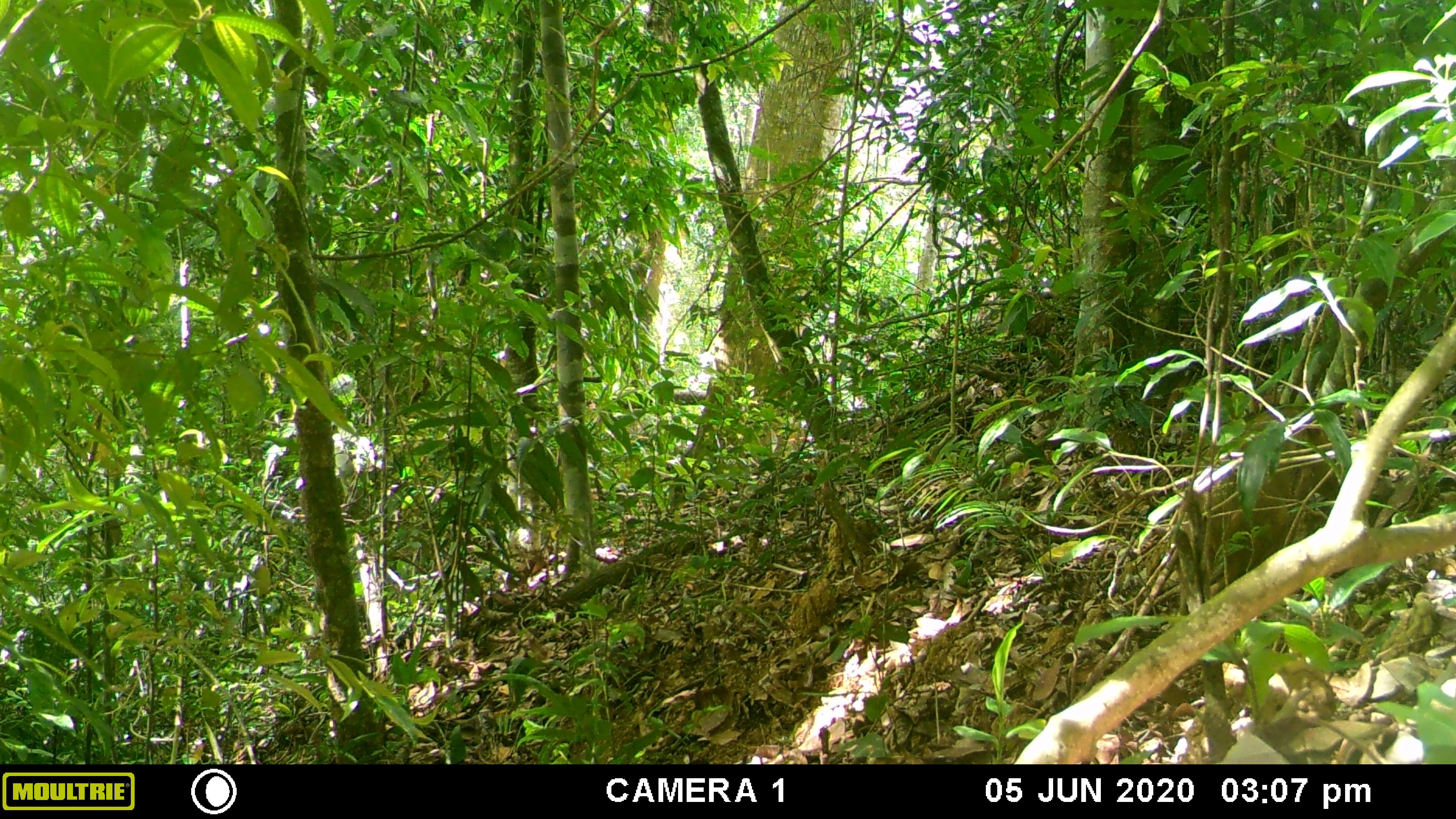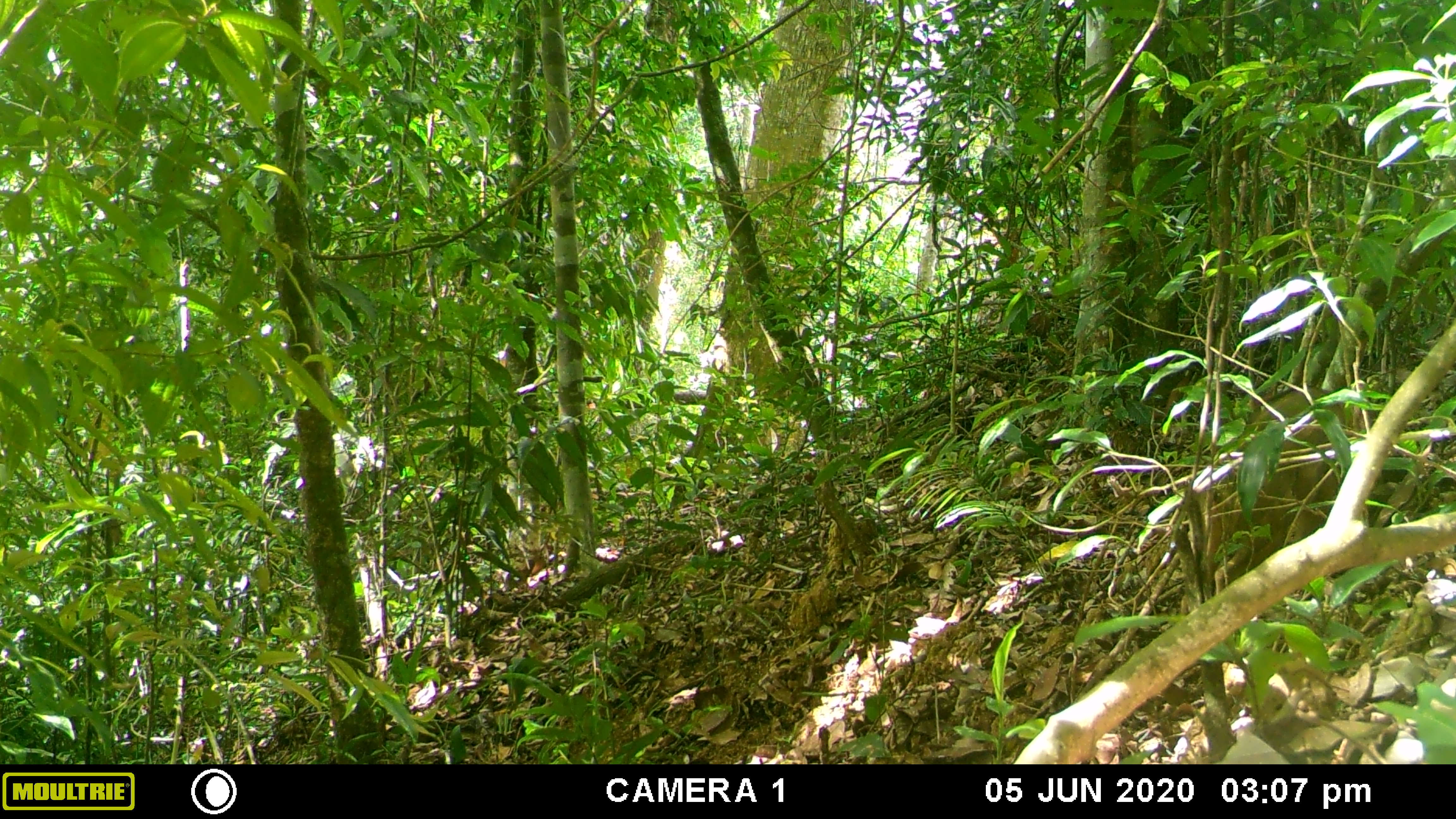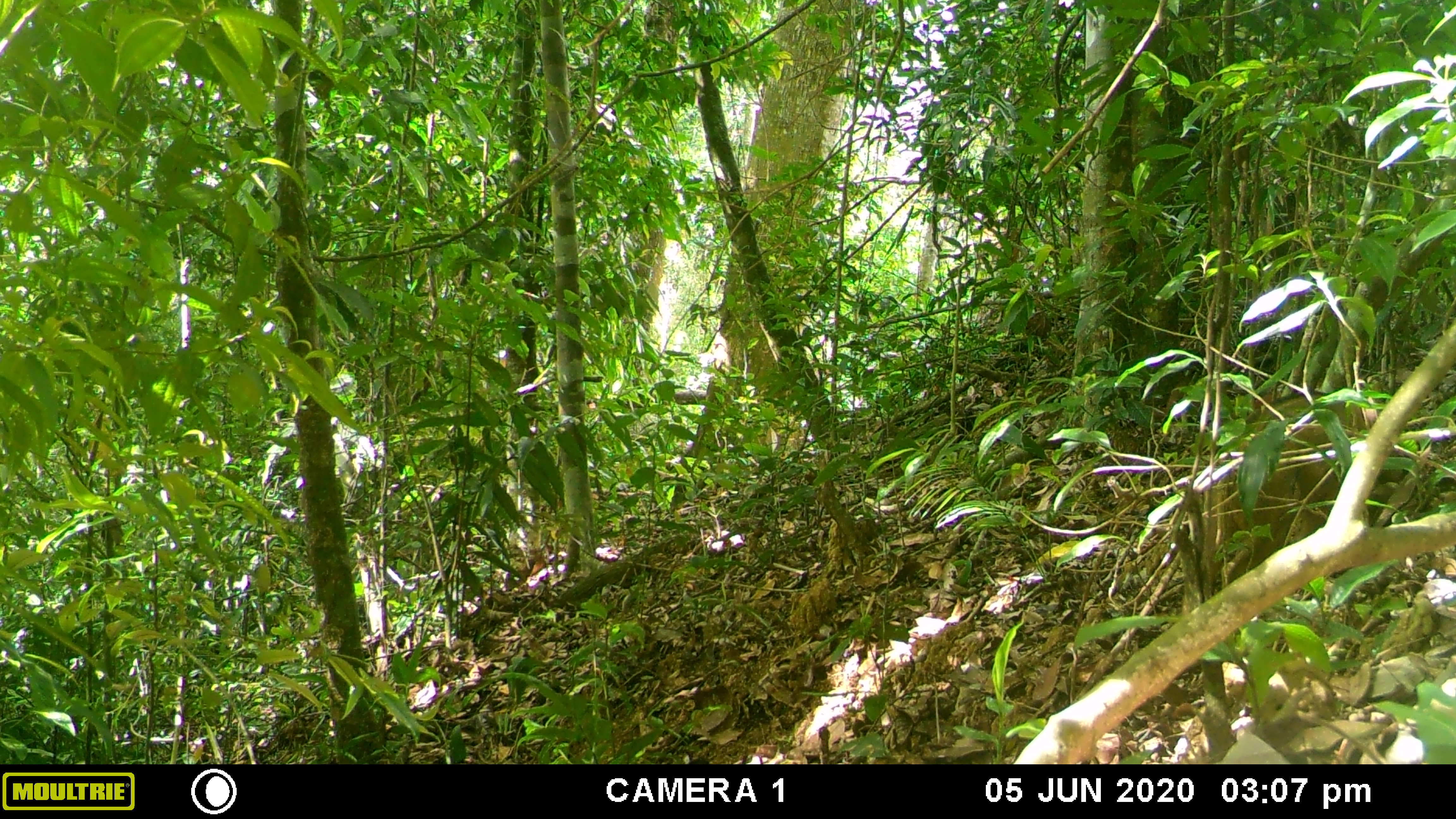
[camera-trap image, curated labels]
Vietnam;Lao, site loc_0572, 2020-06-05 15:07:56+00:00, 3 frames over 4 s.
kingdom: Animalia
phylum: Chordata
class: Mammalia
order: Artiodactyla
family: Suidae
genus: Sus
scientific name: Sus scrofa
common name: eurasian wild pig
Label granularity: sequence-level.